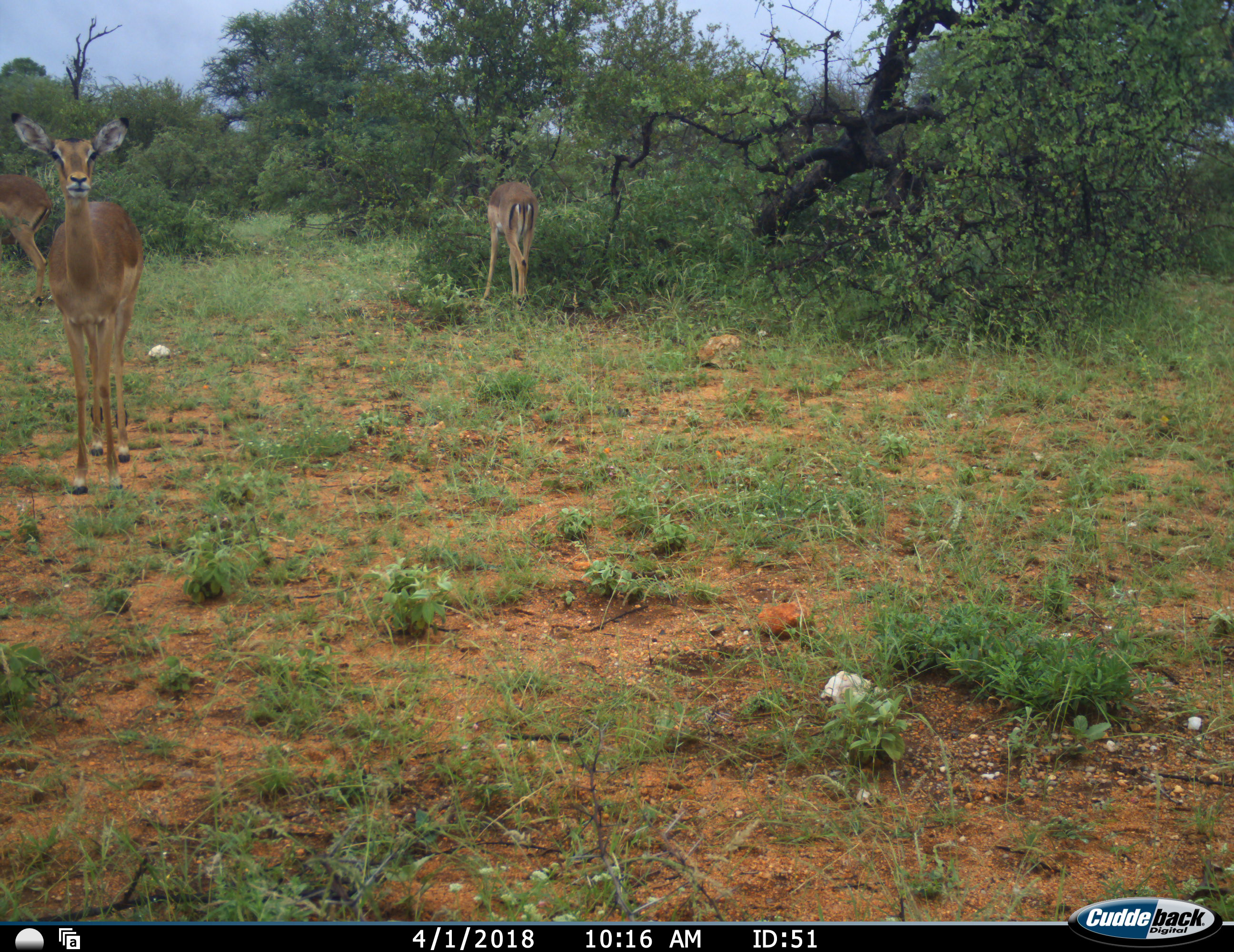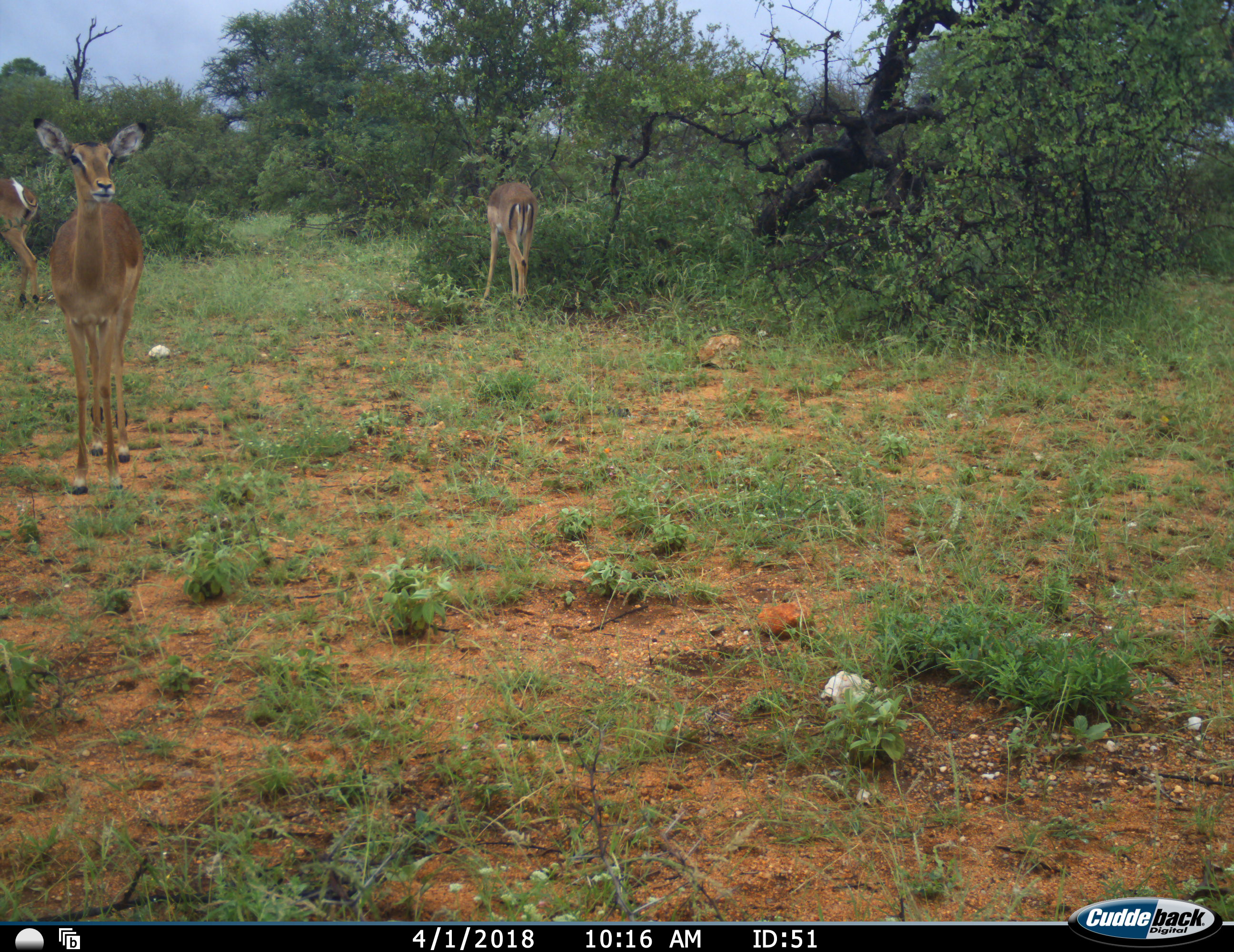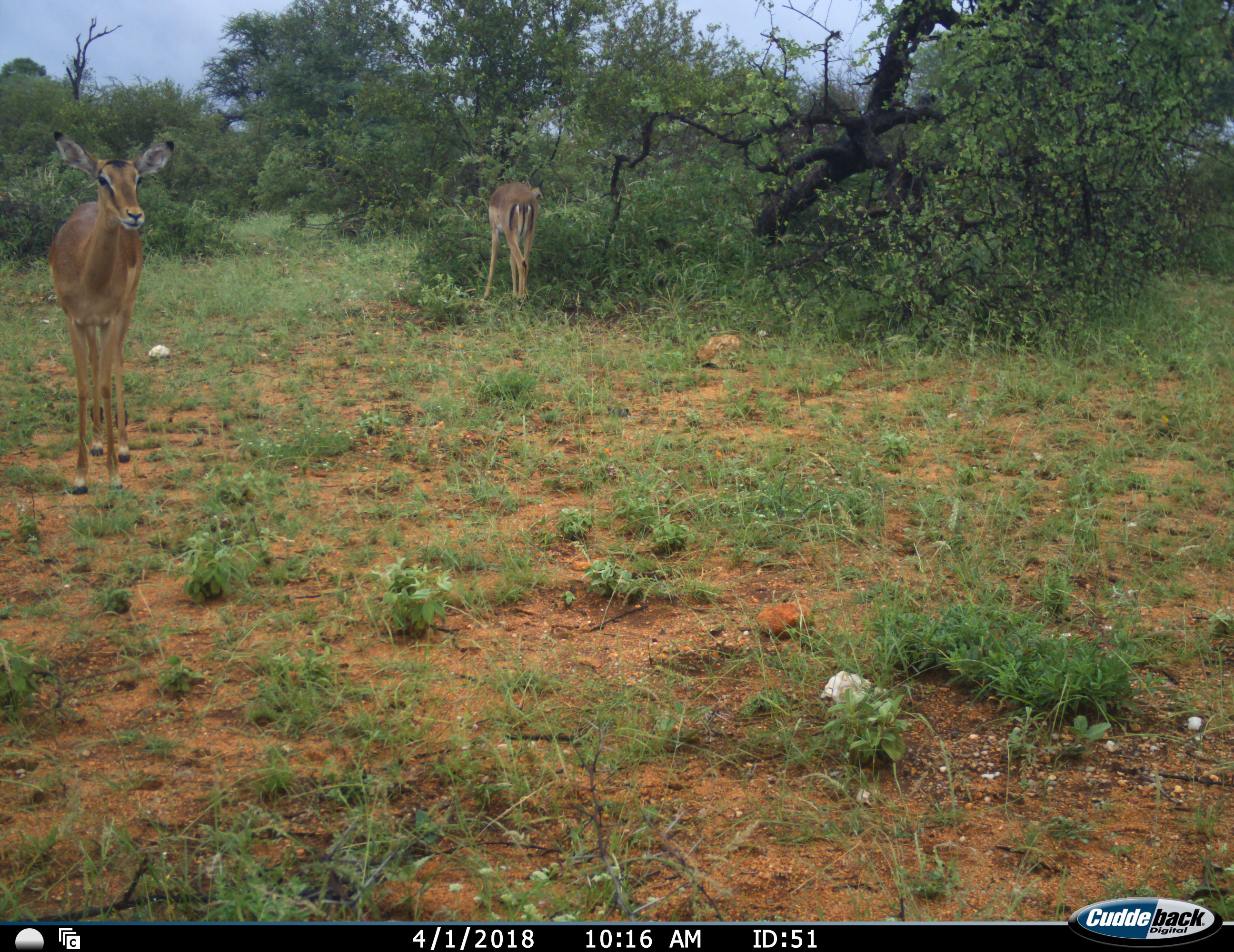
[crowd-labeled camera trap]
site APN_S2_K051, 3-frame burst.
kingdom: Animalia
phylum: Chordata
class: Mammalia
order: Artiodactyla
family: Bovidae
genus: Aepyceros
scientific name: Aepyceros melampus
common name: impala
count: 3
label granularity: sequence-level